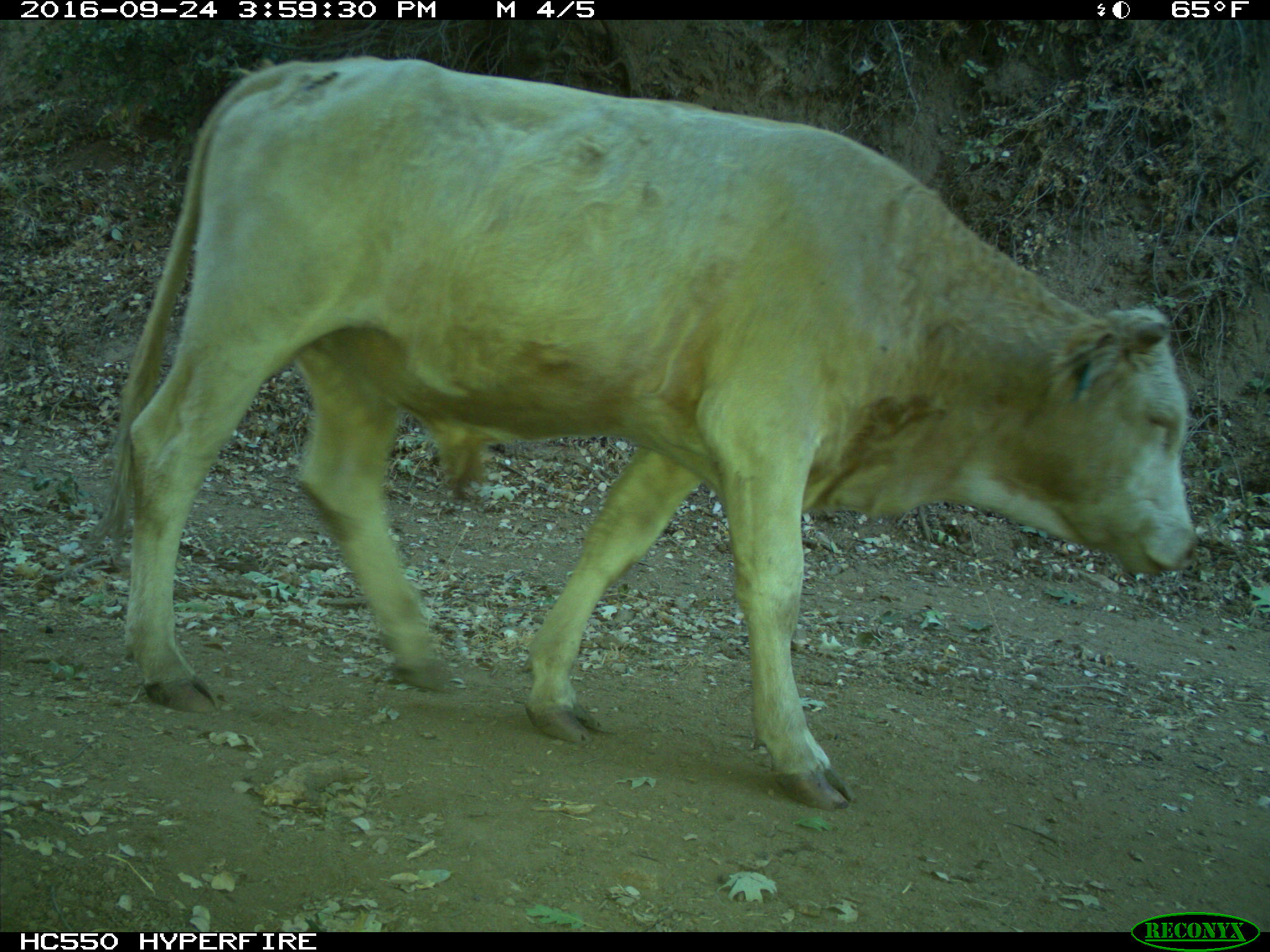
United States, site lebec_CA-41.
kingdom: Animalia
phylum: Chordata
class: Mammalia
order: Artiodactyla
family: Bovidae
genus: Bos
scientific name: Bos taurus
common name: domestic cow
Bos taurus (domestic cow).